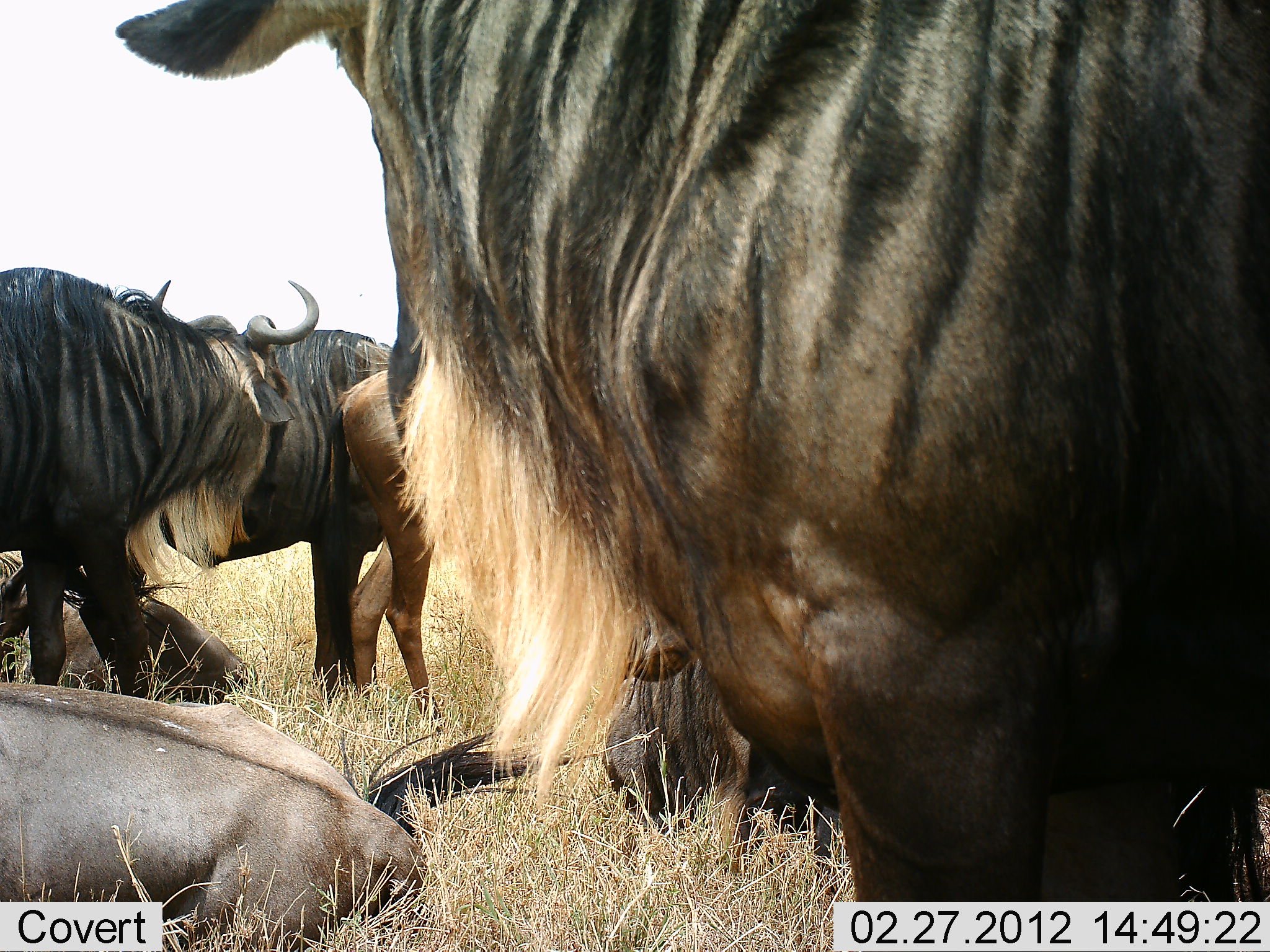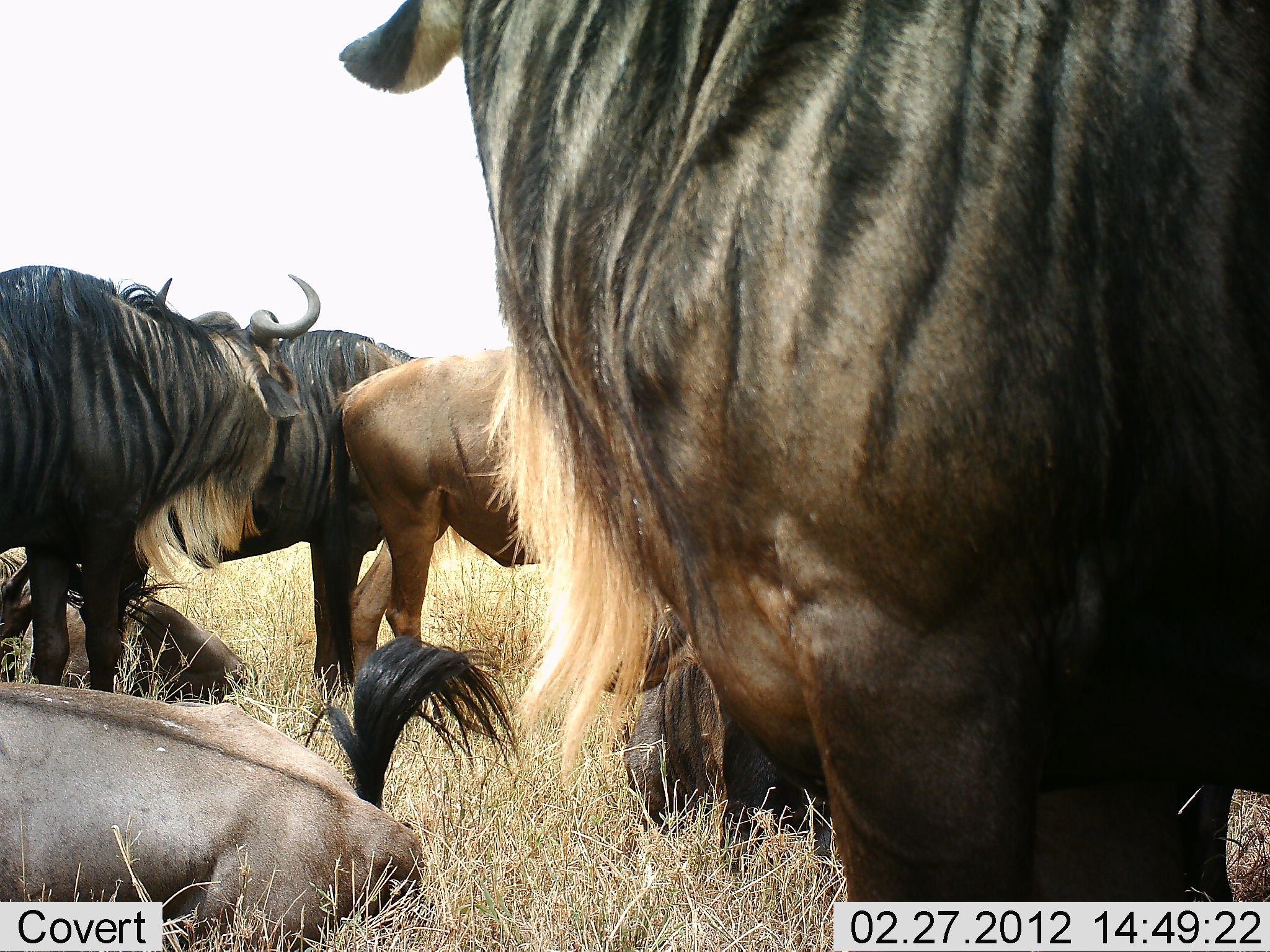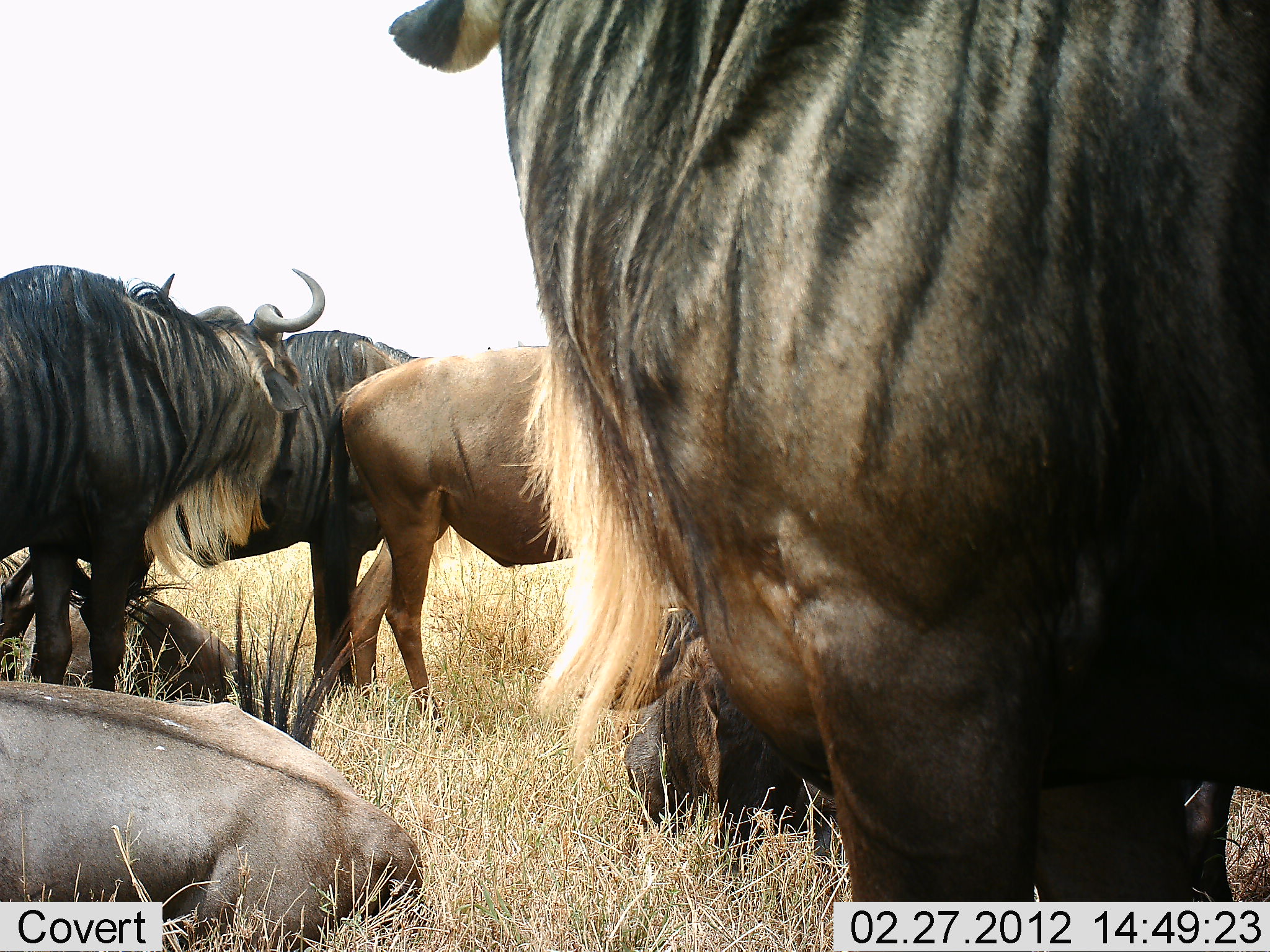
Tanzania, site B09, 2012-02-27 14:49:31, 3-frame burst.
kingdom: Animalia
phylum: Chordata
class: Mammalia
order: Artiodactyla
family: Bovidae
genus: Connochaetes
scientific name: Connochaetes taurinus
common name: blue wildebeest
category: wildebeest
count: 7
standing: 83%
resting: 96%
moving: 0%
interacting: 13%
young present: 17%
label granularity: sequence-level